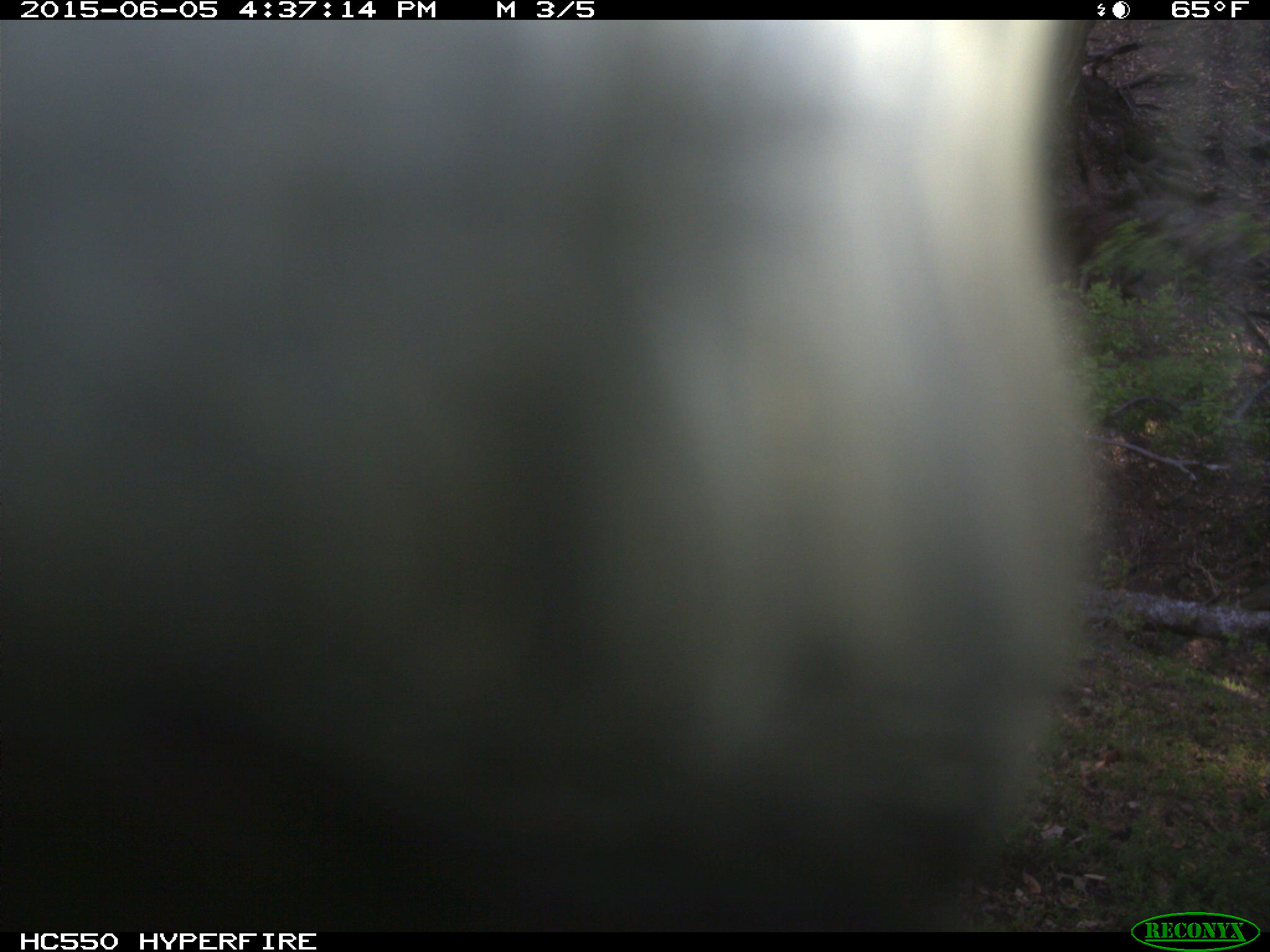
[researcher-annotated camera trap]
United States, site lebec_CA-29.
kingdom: Animalia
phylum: Chordata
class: Mammalia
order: Artiodactyla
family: Bovidae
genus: Bos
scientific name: Bos taurus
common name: domestic cow